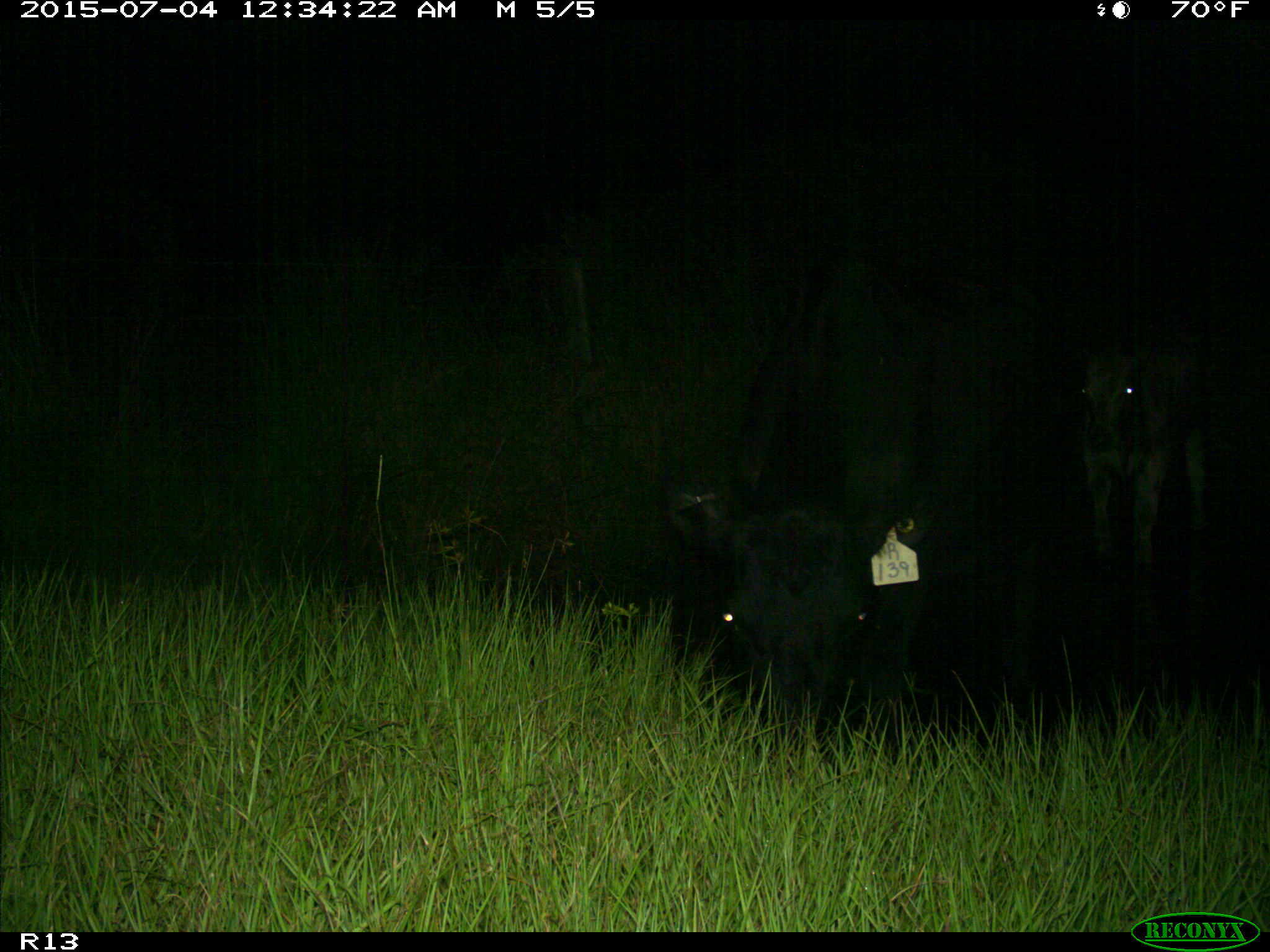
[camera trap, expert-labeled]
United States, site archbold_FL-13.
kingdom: Animalia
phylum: Chordata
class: Mammalia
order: Artiodactyla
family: Bovidae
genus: Bos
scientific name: Bos taurus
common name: domestic cow